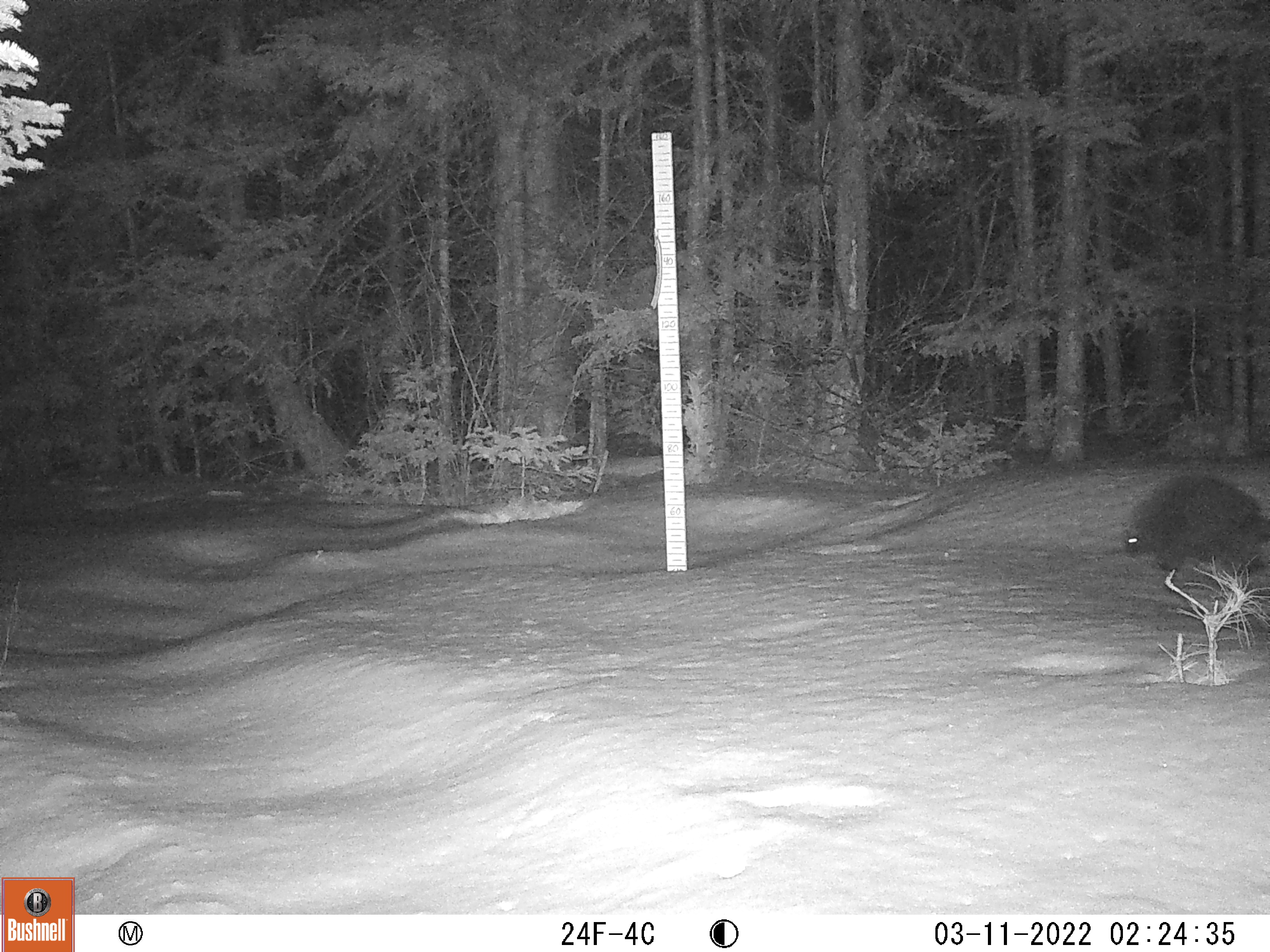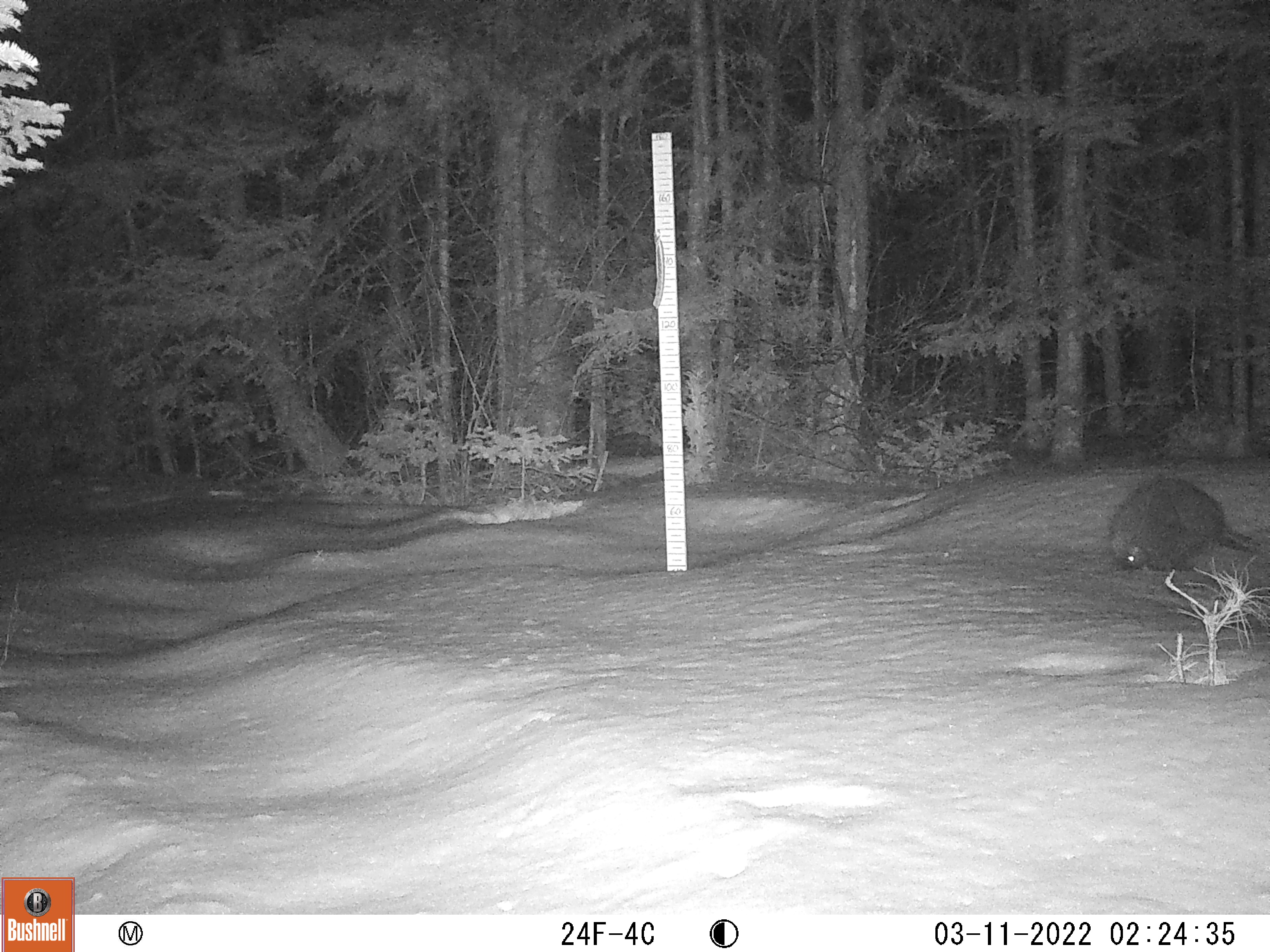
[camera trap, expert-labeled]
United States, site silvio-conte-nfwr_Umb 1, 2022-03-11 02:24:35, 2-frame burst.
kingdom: Animalia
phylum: Chordata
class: Mammalia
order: Rodentia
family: Sciuridae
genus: Marmota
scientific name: Marmota monax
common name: woodchuck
Woodchuck (Marmota monax).